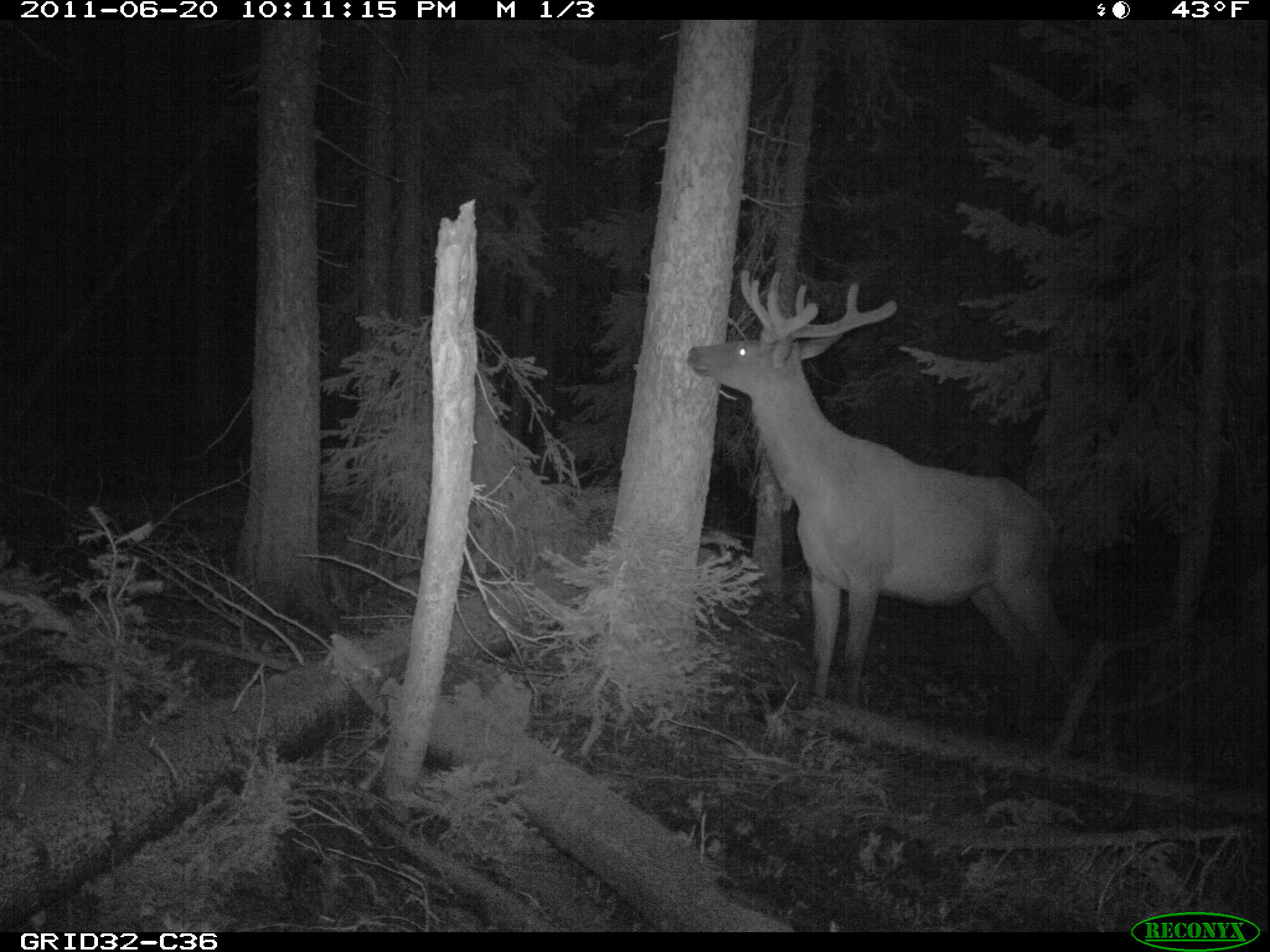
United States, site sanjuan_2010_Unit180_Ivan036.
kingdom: Animalia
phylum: Chordata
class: Mammalia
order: Artiodactyla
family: Cervidae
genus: Cervus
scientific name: Cervus elaphus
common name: red deer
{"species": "Cervus elaphus (red deer)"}